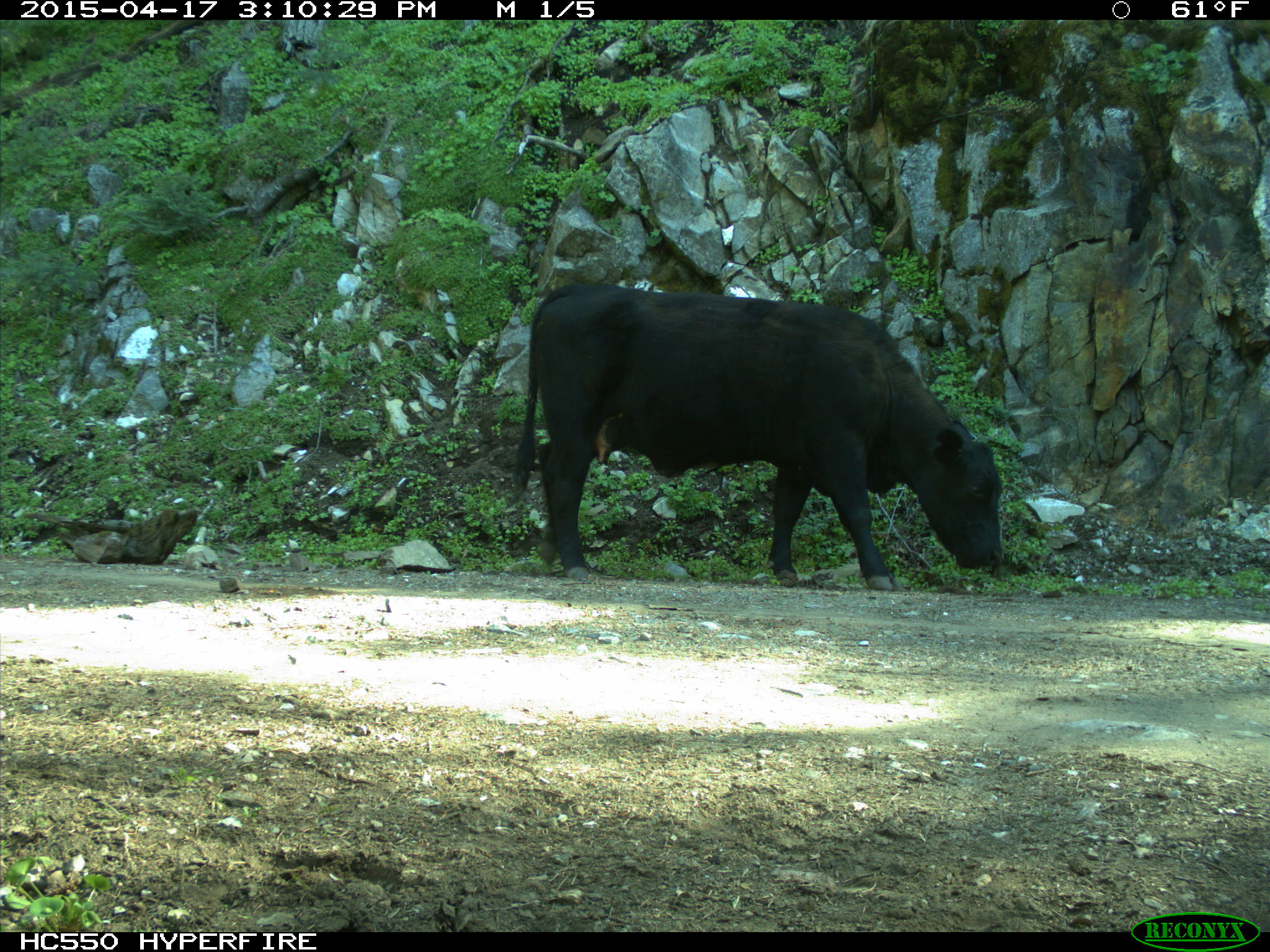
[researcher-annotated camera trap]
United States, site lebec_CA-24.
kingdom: Animalia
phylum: Chordata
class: Mammalia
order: Artiodactyla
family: Bovidae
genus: Bos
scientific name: Bos taurus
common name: domestic cow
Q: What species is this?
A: Bos taurus (domestic cow).